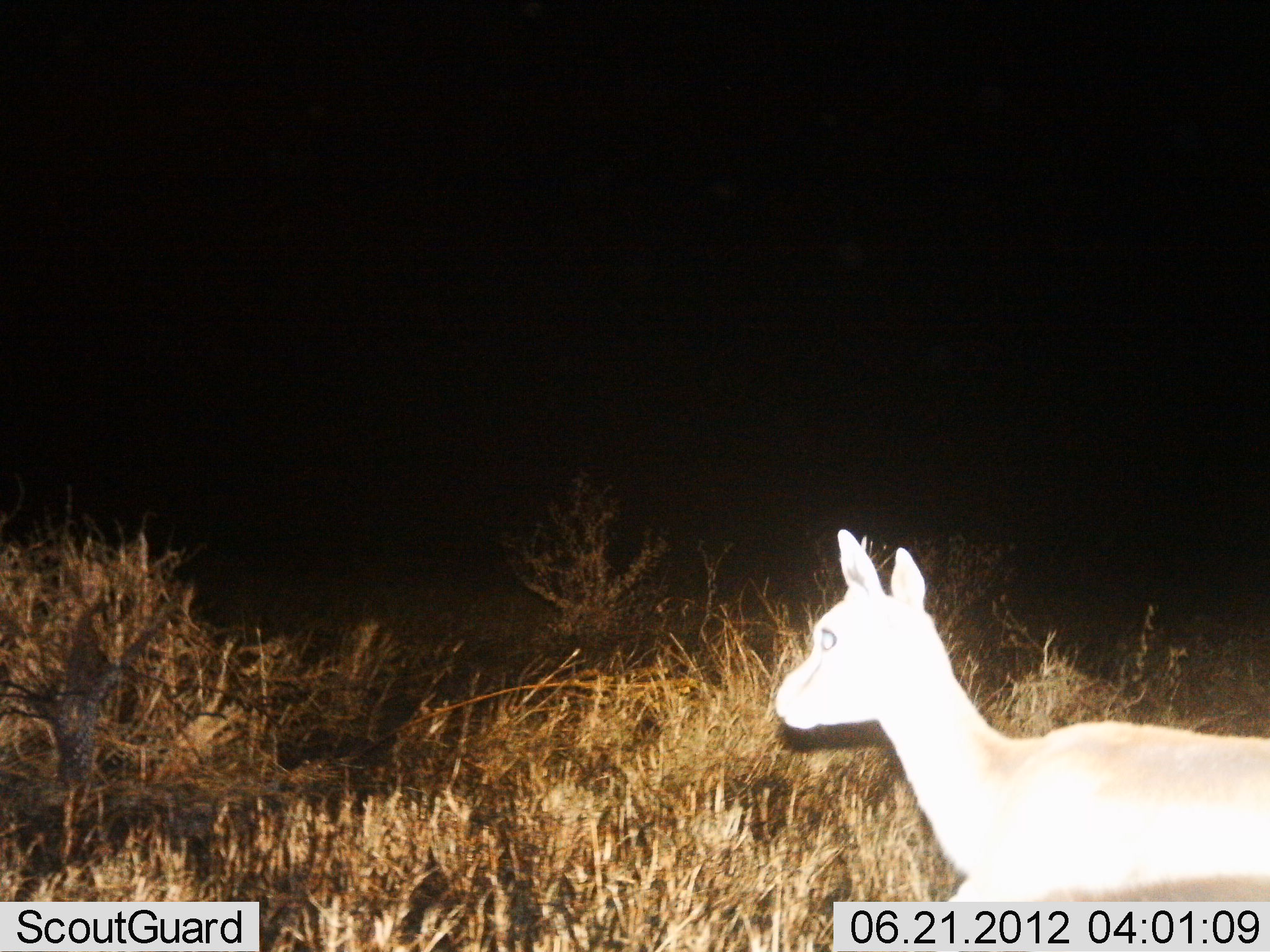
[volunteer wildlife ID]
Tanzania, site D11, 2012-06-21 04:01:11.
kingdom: Animalia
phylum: Chordata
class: Mammalia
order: Artiodactyla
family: Bovidae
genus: Madoqua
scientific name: Madoqua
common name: dikdik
Dikdik (Madoqua), count 1. Behavior (volunteer vote fractions): standing 50%, resting 0%, moving 50%, interacting 0%. Young present (vote fraction): 0%. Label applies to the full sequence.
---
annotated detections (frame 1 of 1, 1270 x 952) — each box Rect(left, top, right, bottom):
animal: Rect(772, 527, 1270, 901)